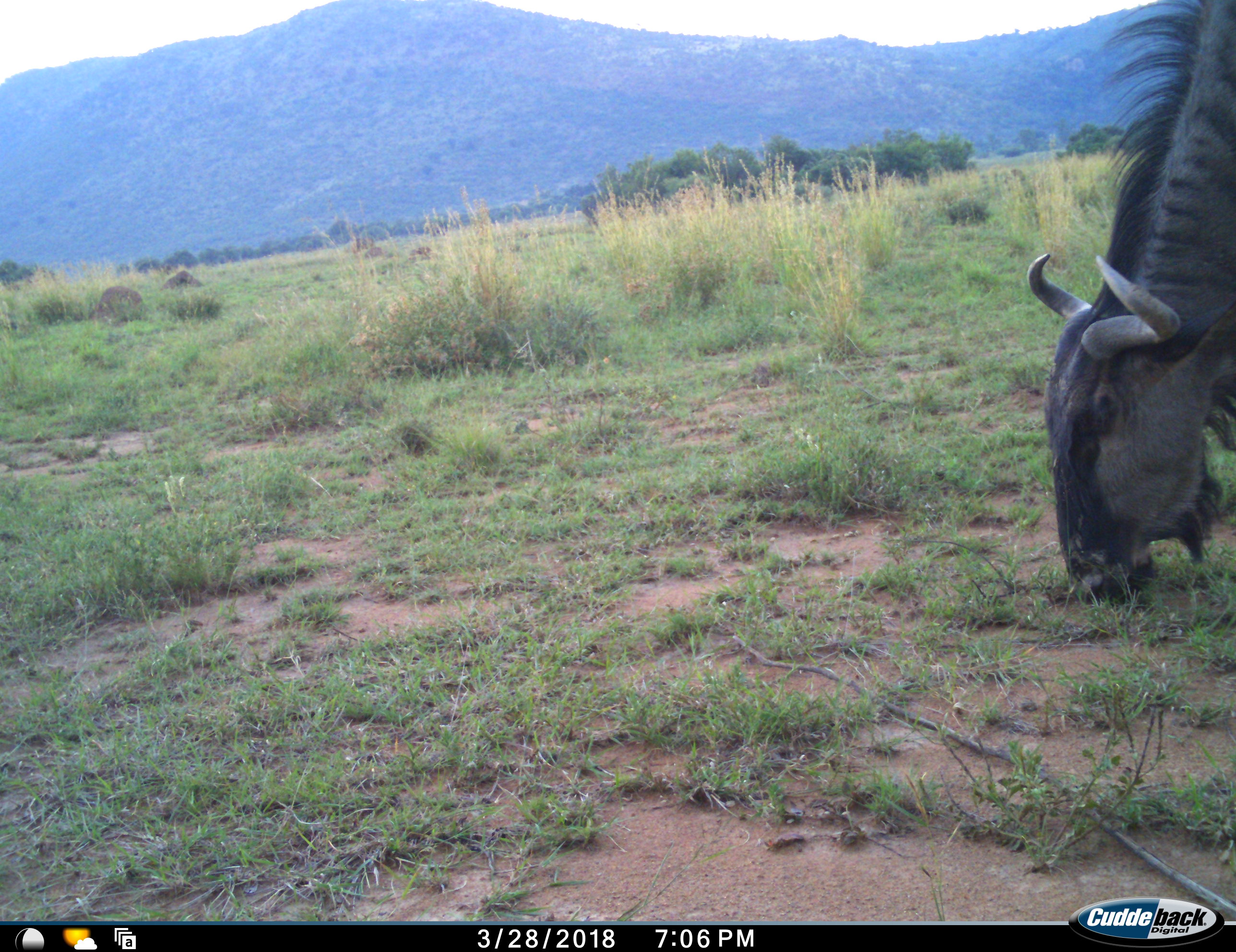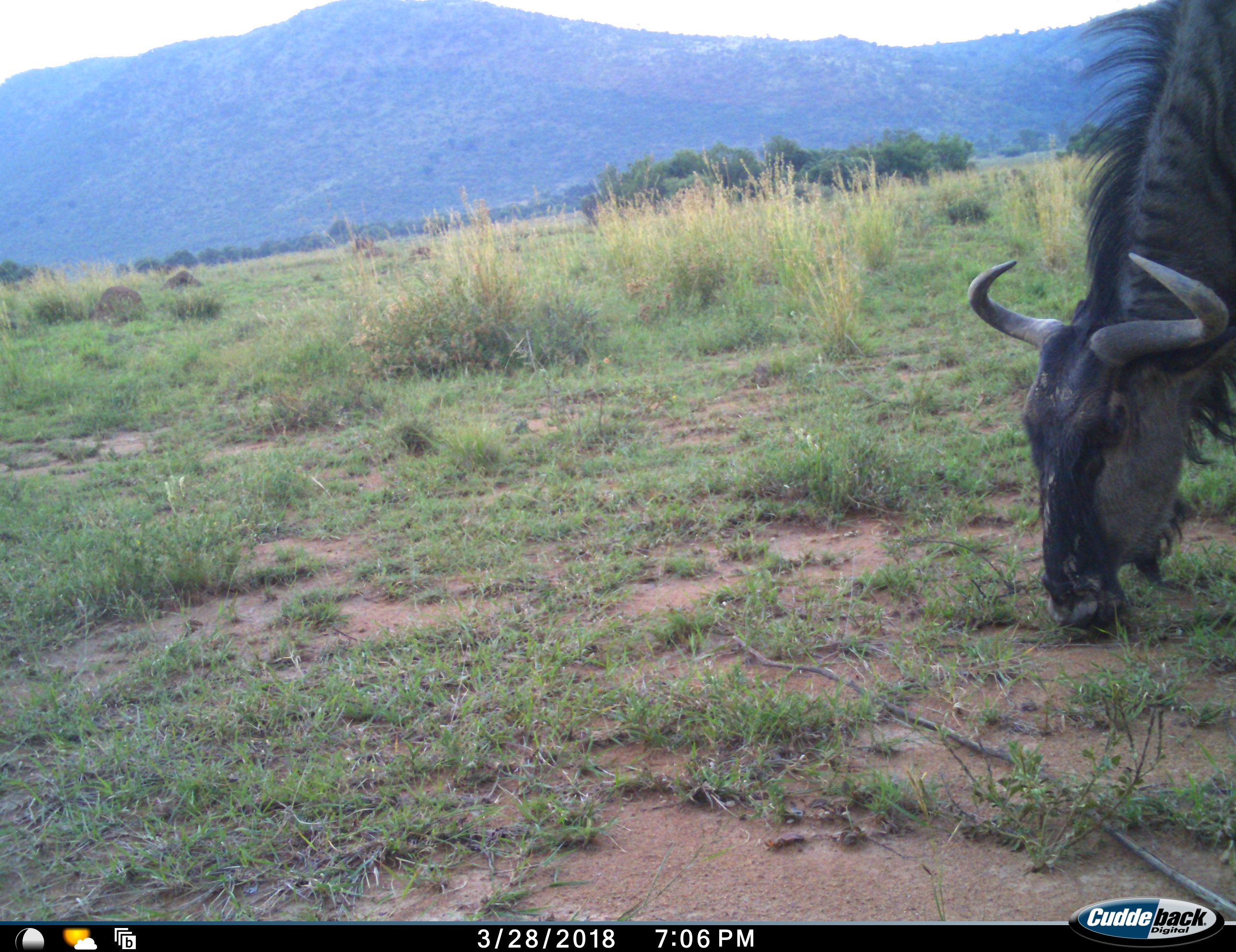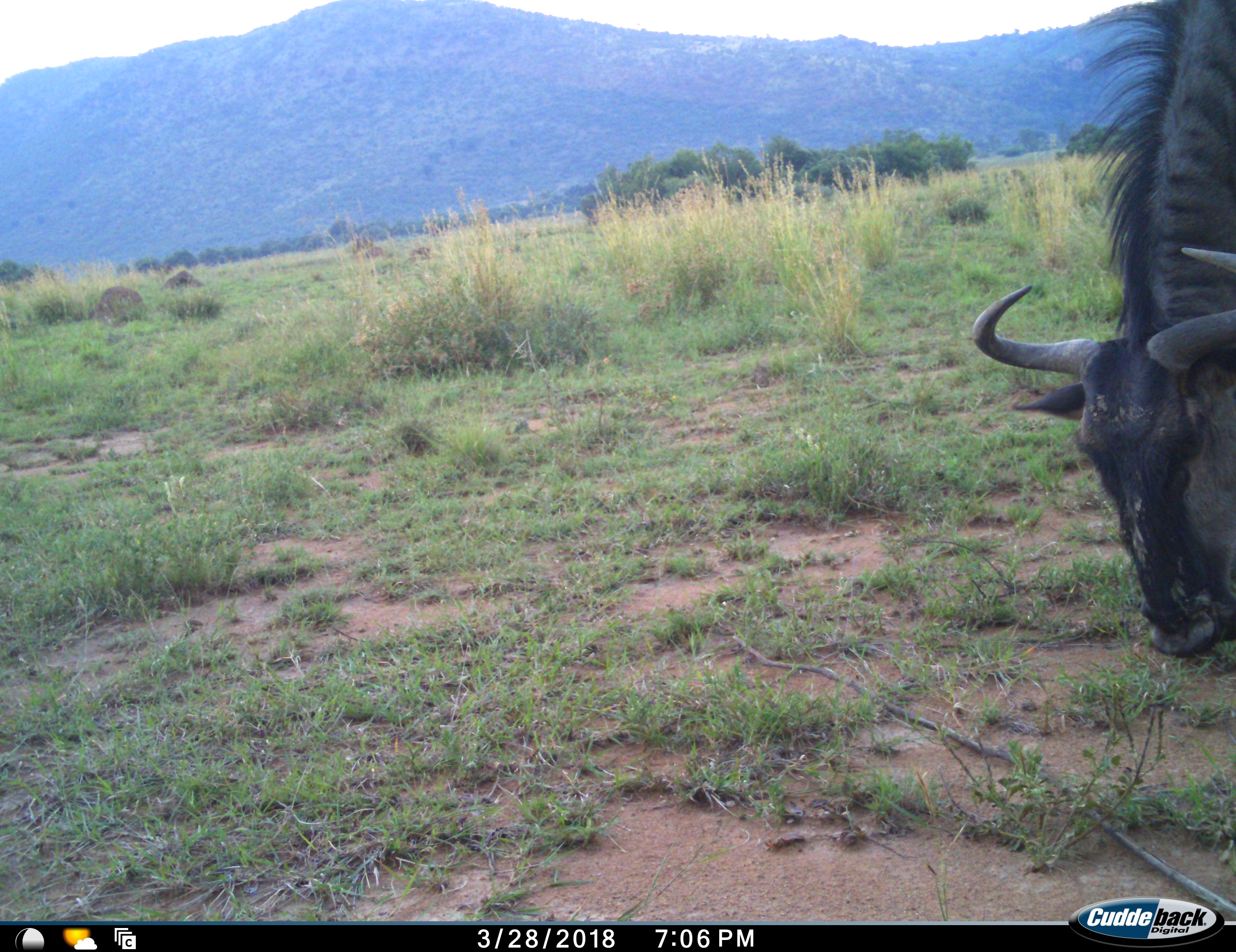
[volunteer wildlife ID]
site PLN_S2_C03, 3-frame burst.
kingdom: Animalia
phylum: Chordata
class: Mammalia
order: Artiodactyla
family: Bovidae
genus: Connochaetes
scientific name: Connochaetes taurinus taurinus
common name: blue wildebeest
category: wildebeestblue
Wildebeestblue (blue wildebeest) (Connochaetes taurinus taurinus), count 1. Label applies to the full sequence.